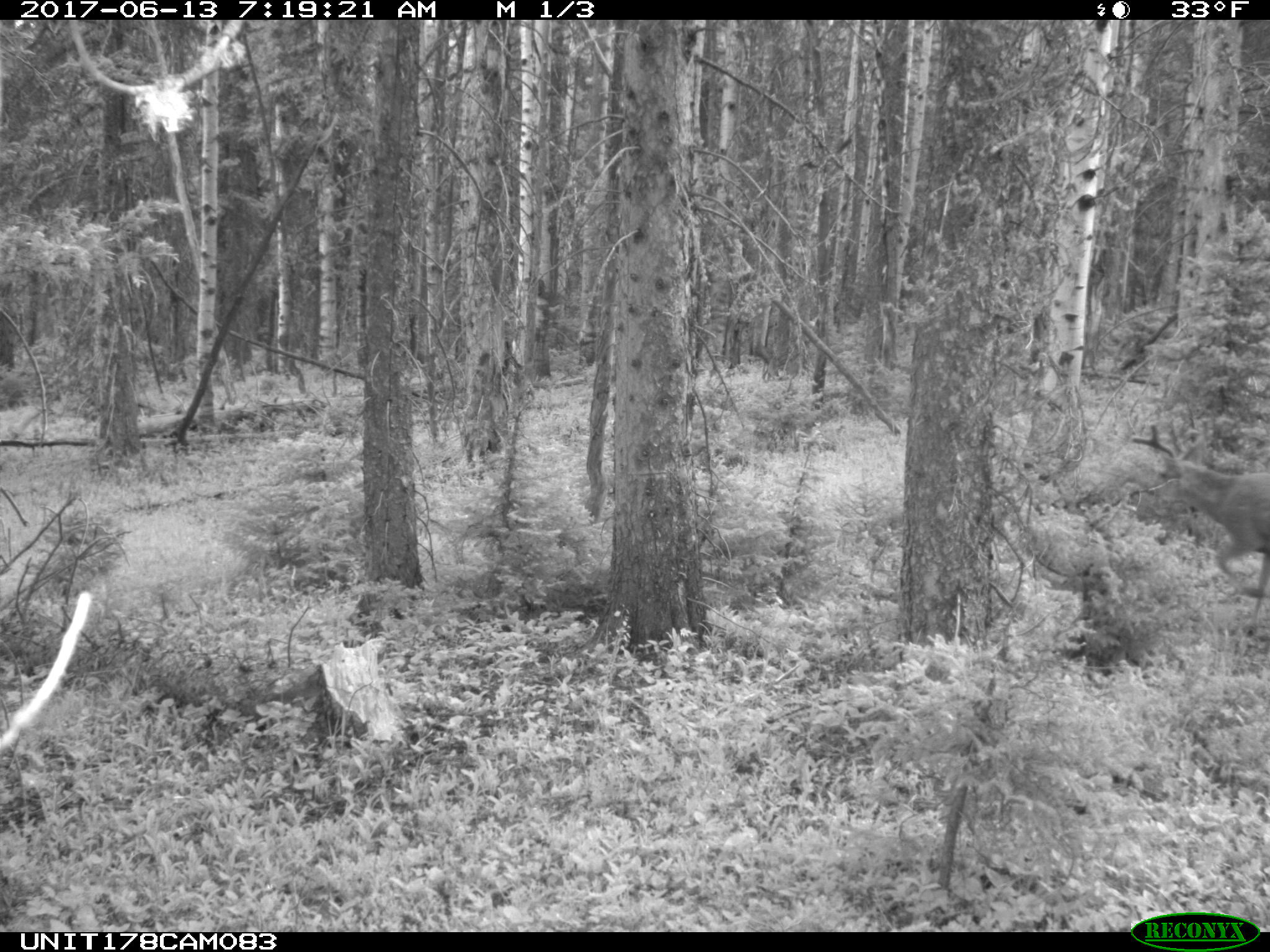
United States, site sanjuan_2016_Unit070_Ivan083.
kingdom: Animalia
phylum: Chordata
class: Mammalia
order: Artiodactyla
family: Cervidae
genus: Odocoileus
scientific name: Odocoileus hemionus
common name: mule deer